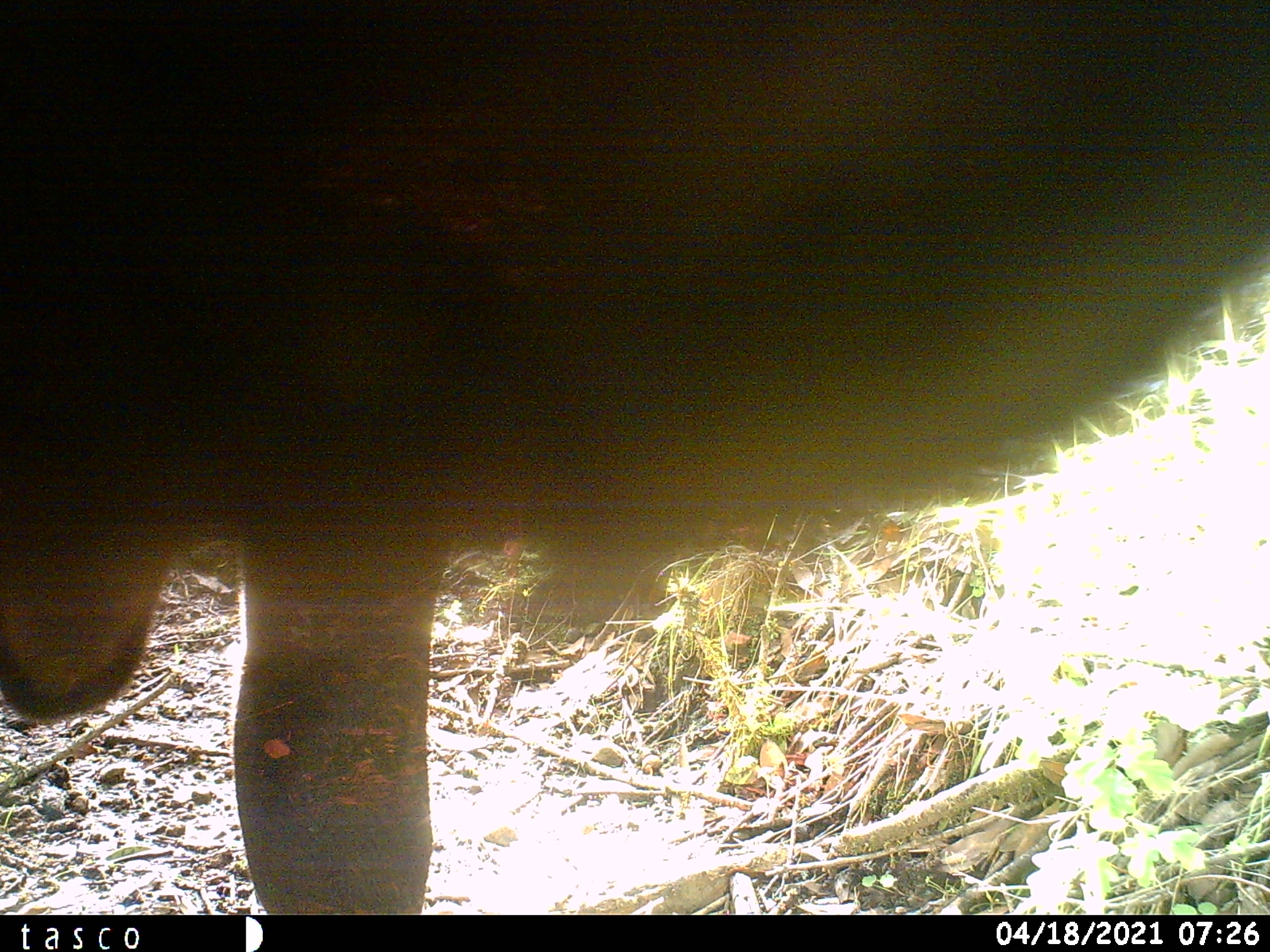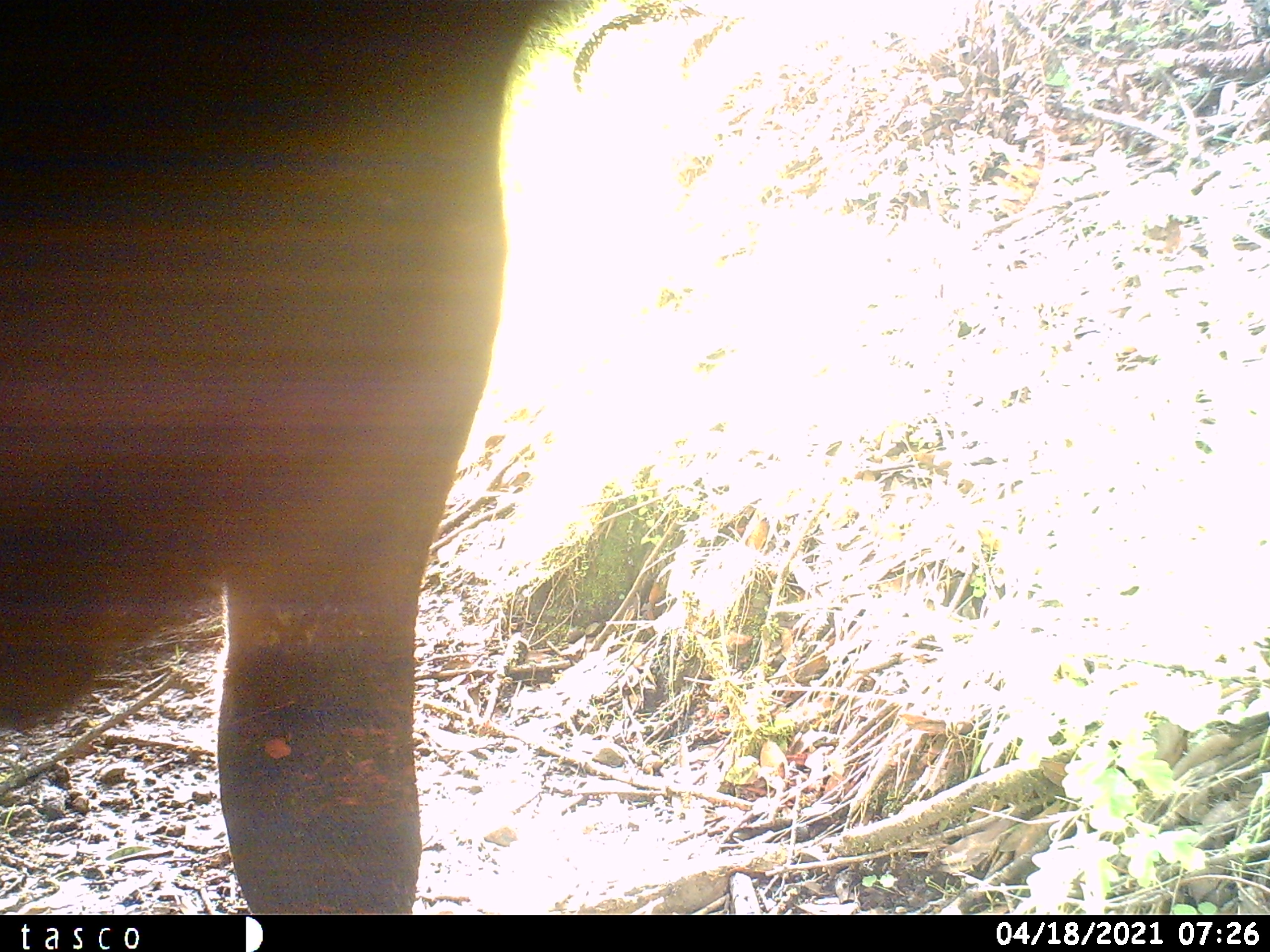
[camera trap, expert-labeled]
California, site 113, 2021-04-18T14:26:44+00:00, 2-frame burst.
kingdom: Animalia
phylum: Chordata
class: Mammalia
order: Artiodactyla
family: Bovidae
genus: Bos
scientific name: Bos taurus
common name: domestic cattle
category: cattle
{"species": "cattle (domestic cattle) (Bos taurus)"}